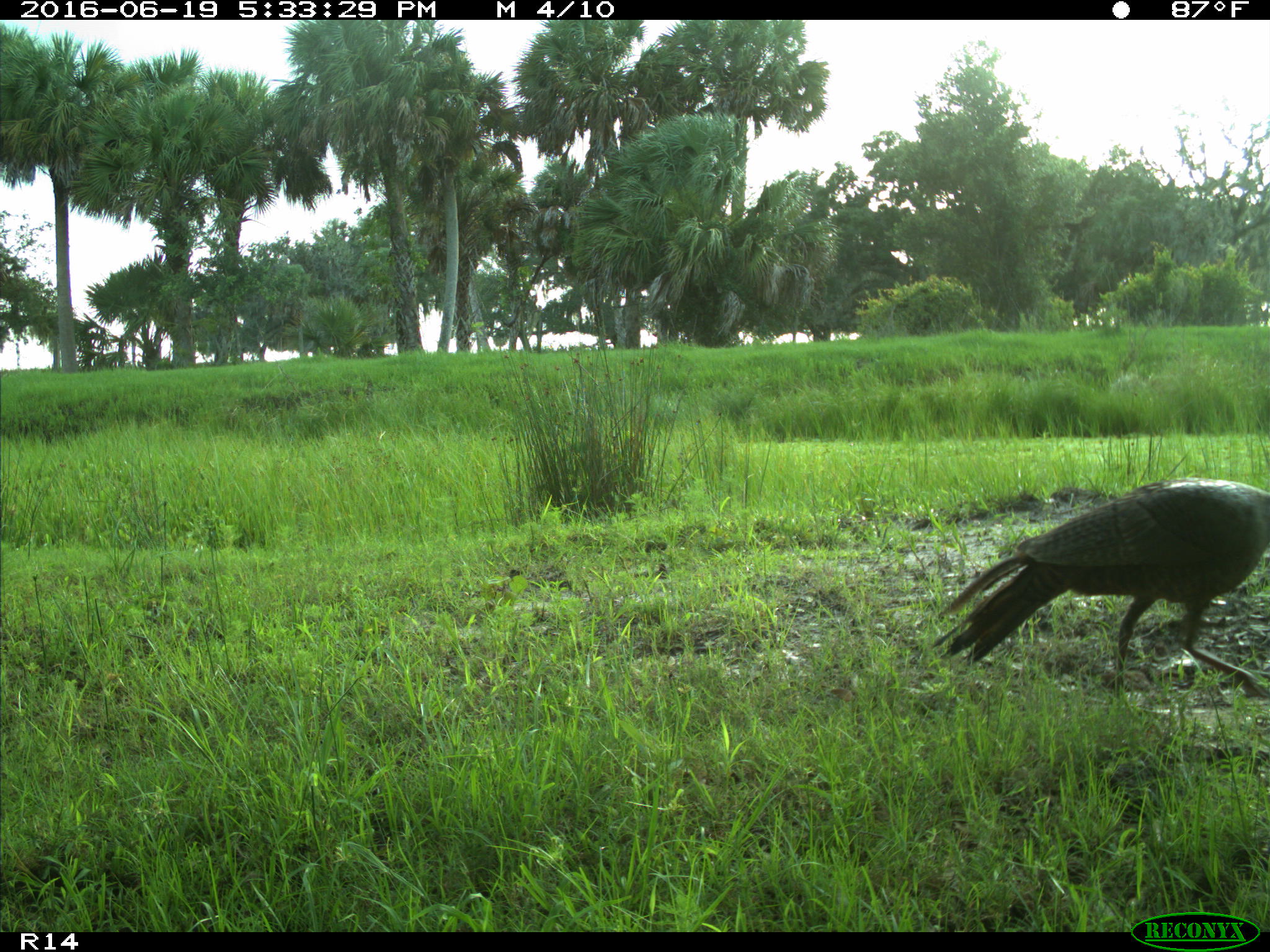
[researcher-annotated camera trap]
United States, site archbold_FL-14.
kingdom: Animalia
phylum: Chordata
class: Aves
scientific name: Aves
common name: birds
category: unidentified bird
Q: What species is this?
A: Unidentified bird (birds) (Aves).